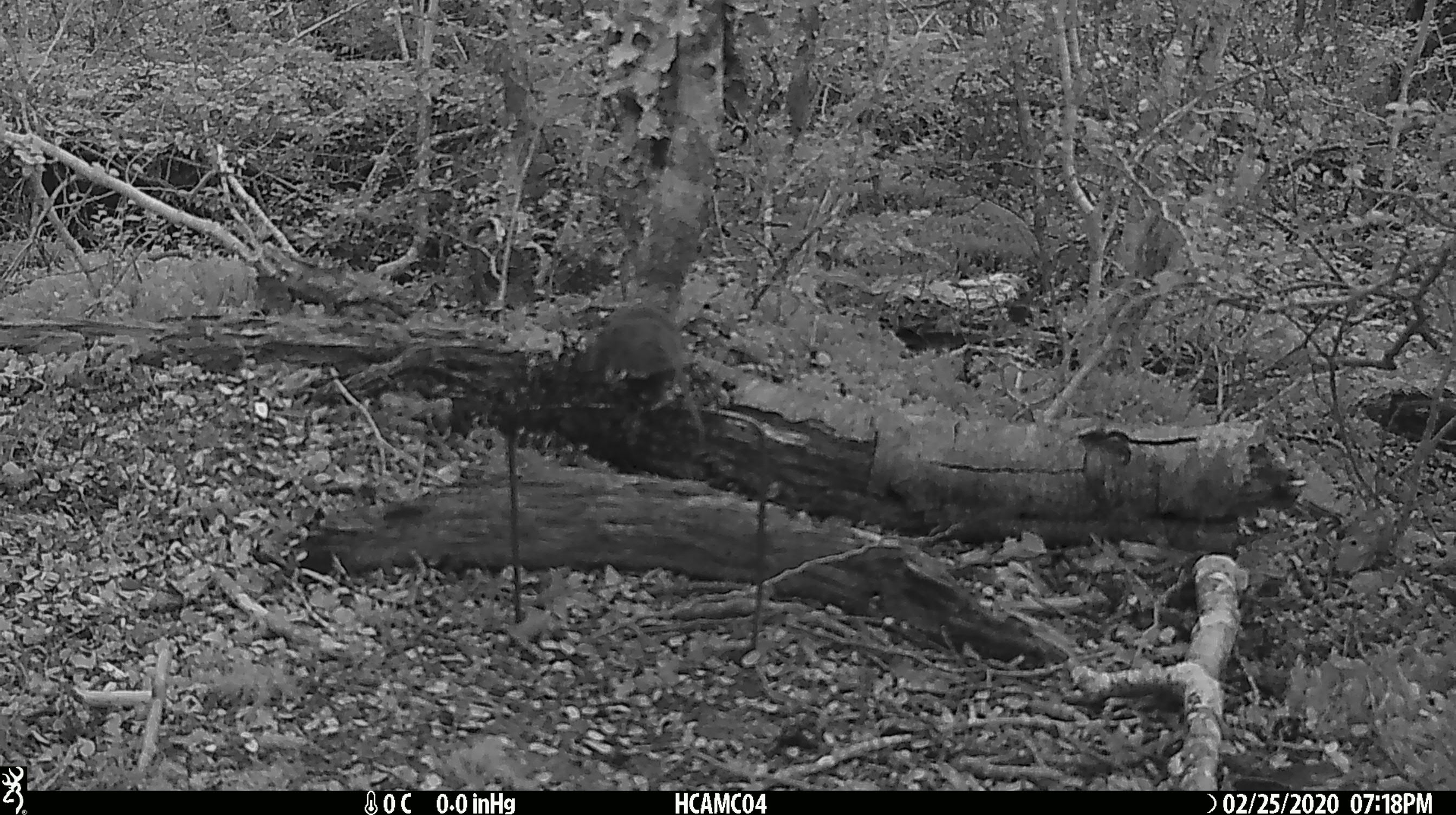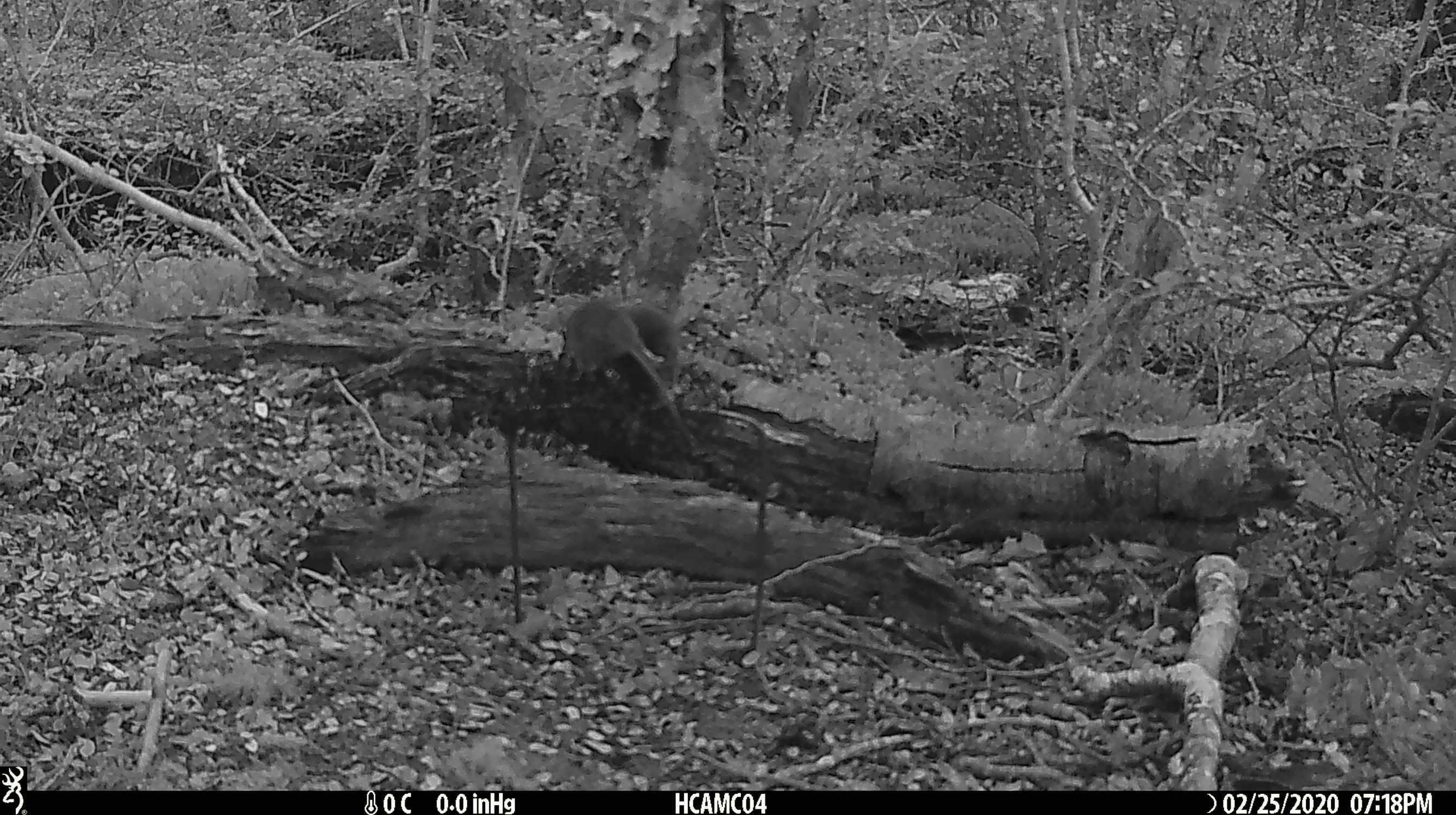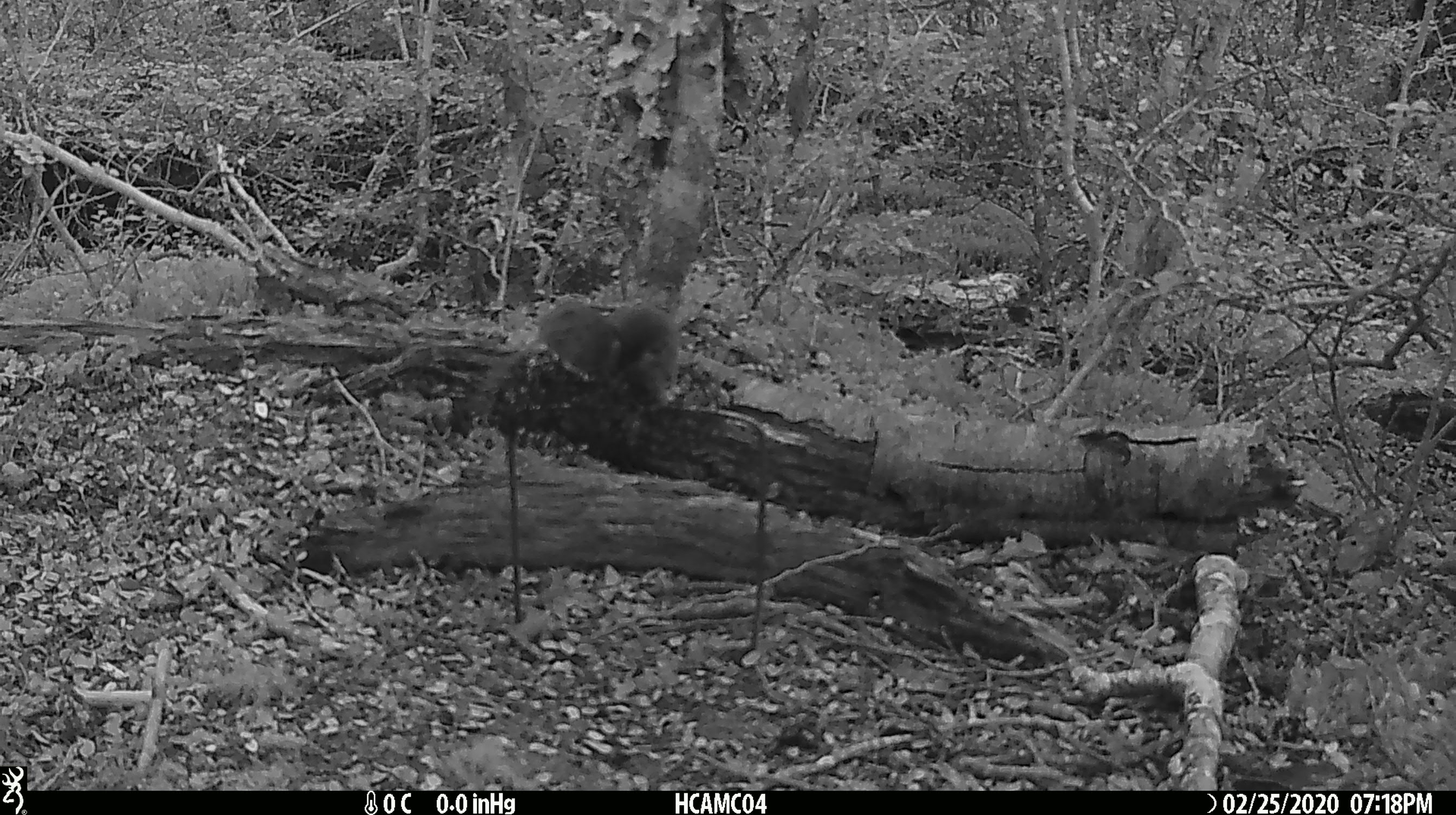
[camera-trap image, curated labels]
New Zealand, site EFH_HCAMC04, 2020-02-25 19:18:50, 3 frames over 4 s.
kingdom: Animalia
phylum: Chordata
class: Mammalia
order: Rodentia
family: Muridae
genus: Mus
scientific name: Mus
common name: mouse